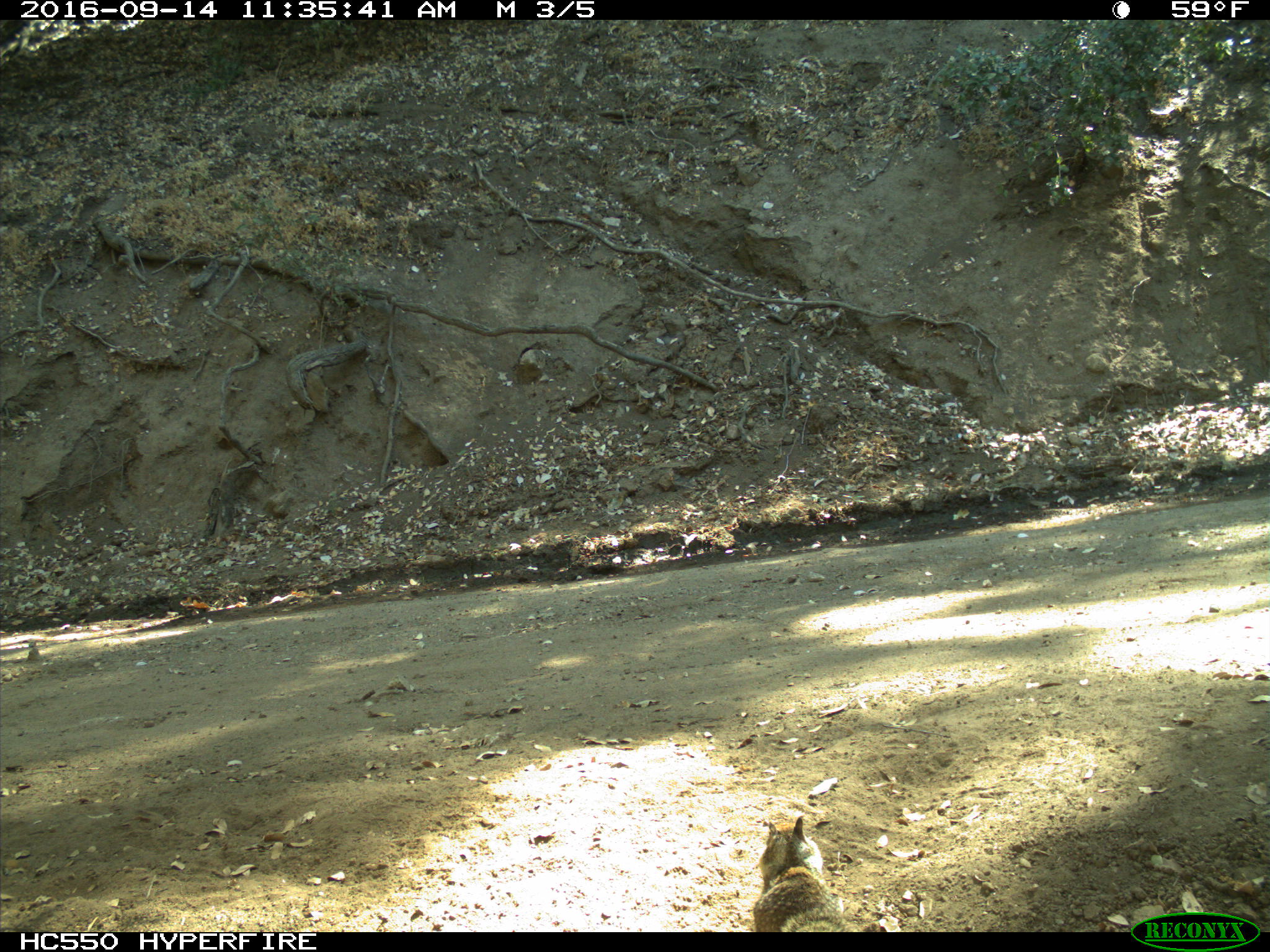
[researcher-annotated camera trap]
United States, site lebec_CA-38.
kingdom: Animalia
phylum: Chordata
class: Mammalia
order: Rodentia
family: Sciuridae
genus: Otospermophilus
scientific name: Otospermophilus beecheyi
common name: california ground squirrel